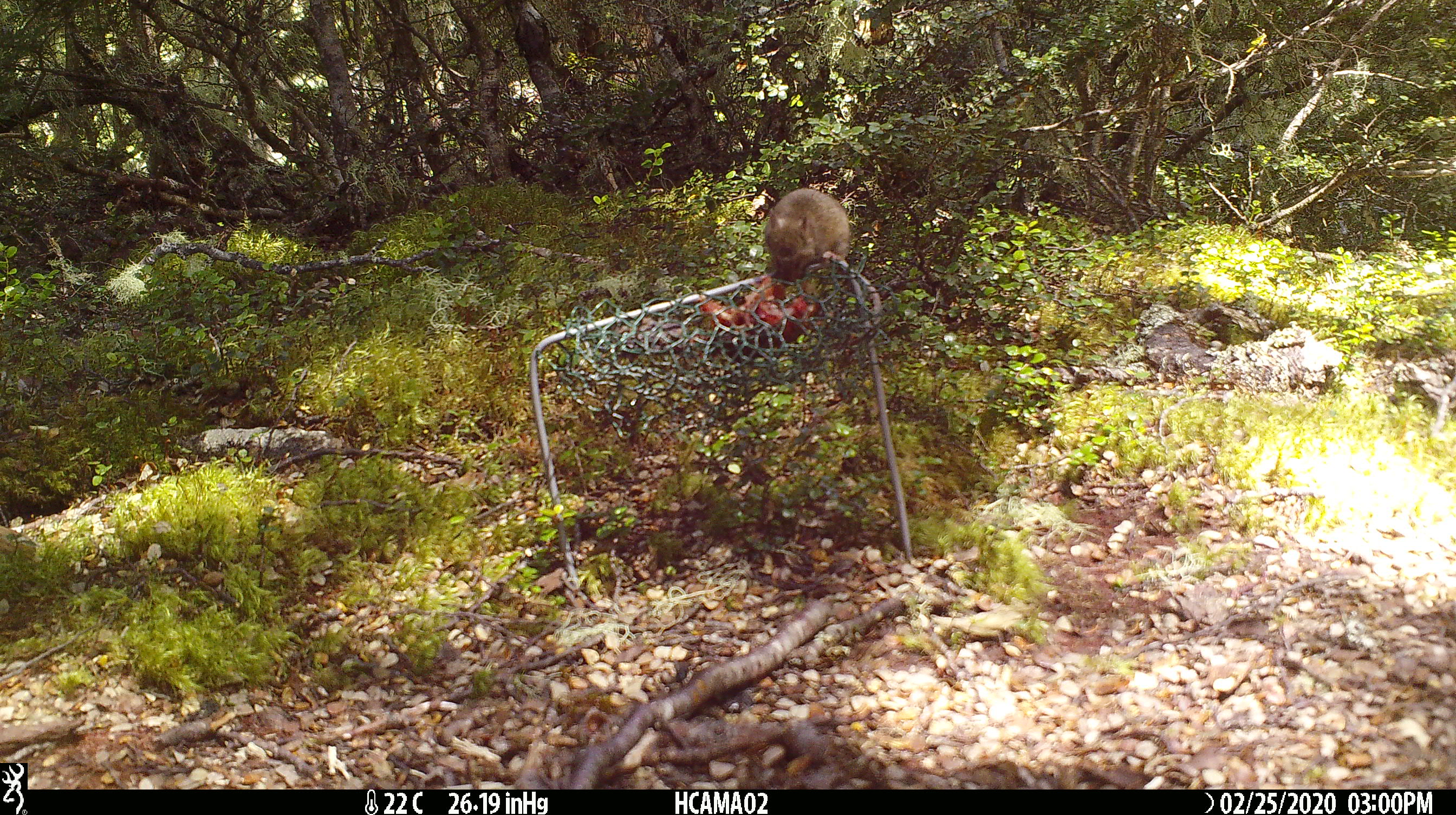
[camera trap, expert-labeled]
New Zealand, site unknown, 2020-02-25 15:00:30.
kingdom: Animalia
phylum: Chordata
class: Mammalia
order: Rodentia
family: Muridae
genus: Mus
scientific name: Mus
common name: mouse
Mouse (Mus).